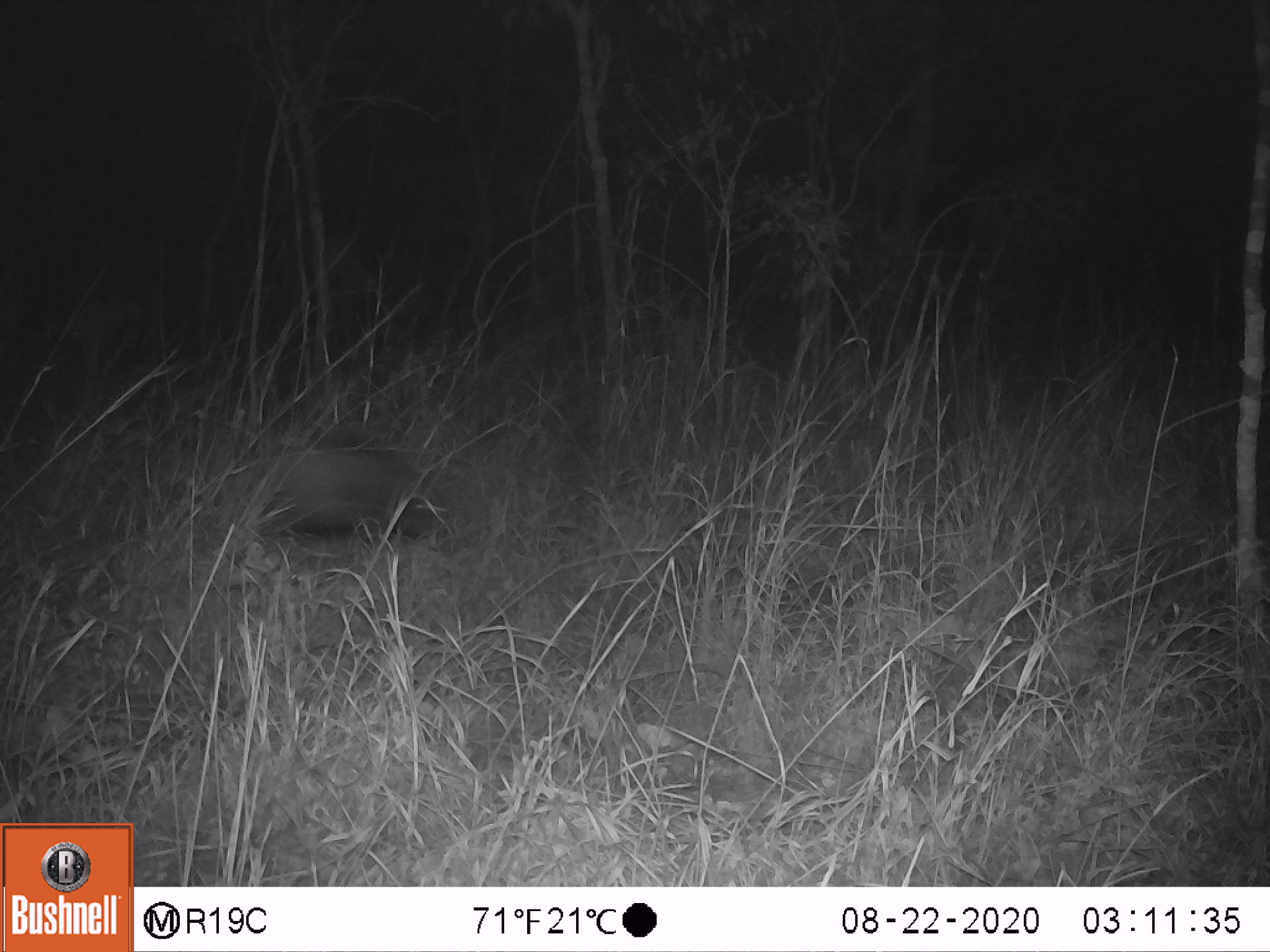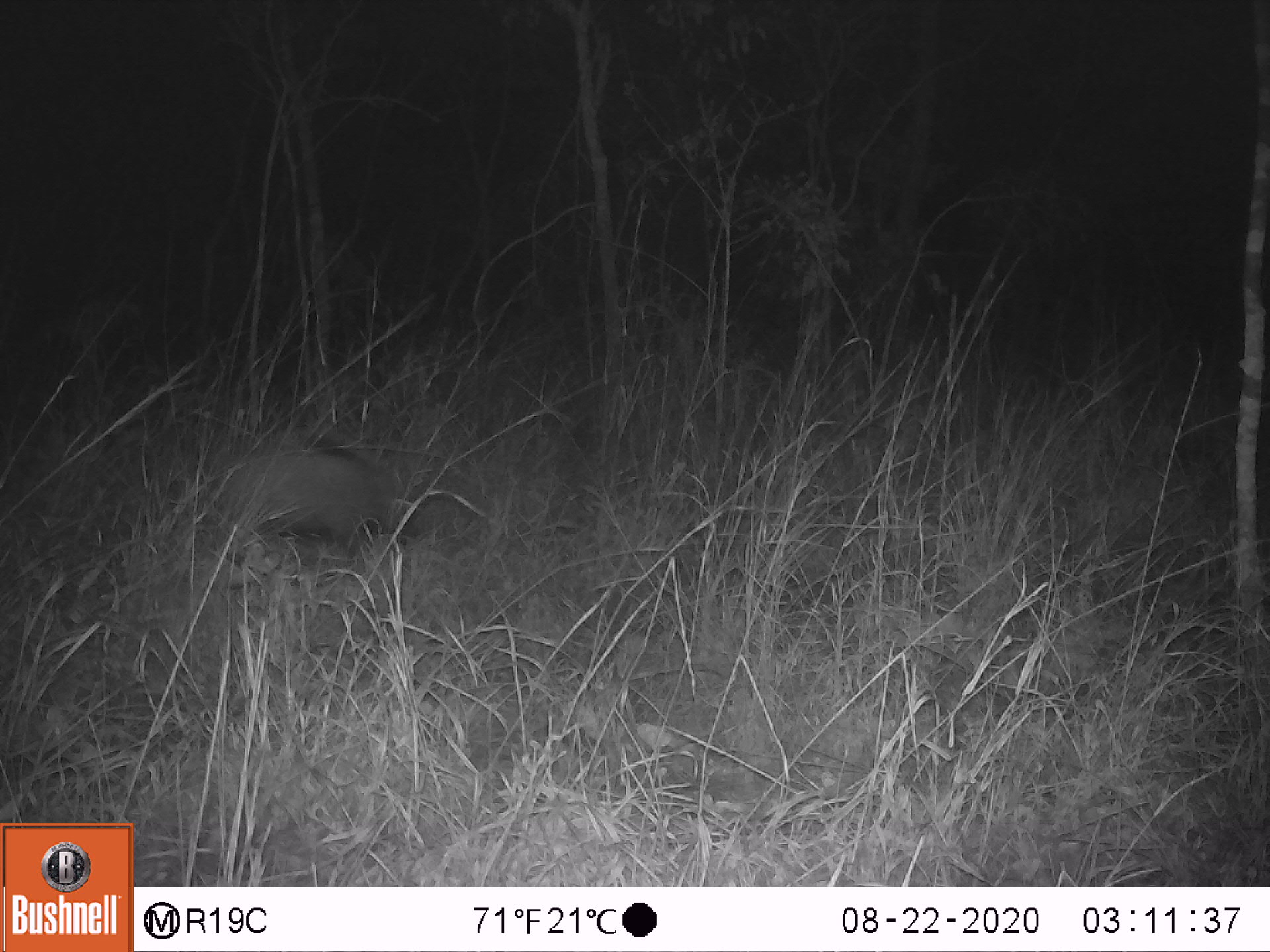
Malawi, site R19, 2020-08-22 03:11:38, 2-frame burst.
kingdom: Animalia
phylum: Chordata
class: Mammalia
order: Artiodactyla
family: Suidae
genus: Potamochoerus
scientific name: Potamochoerus larvatus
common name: bushpig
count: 1